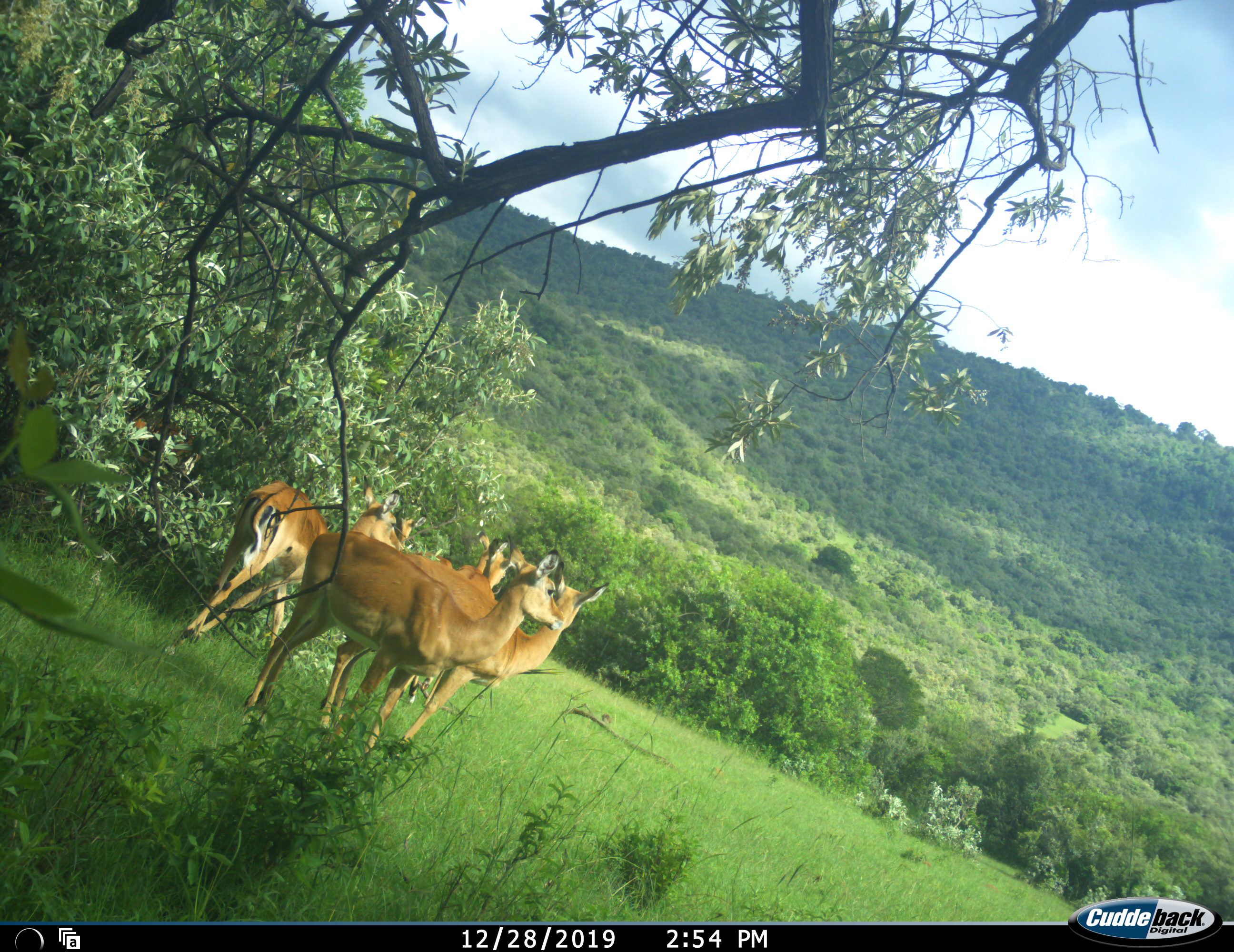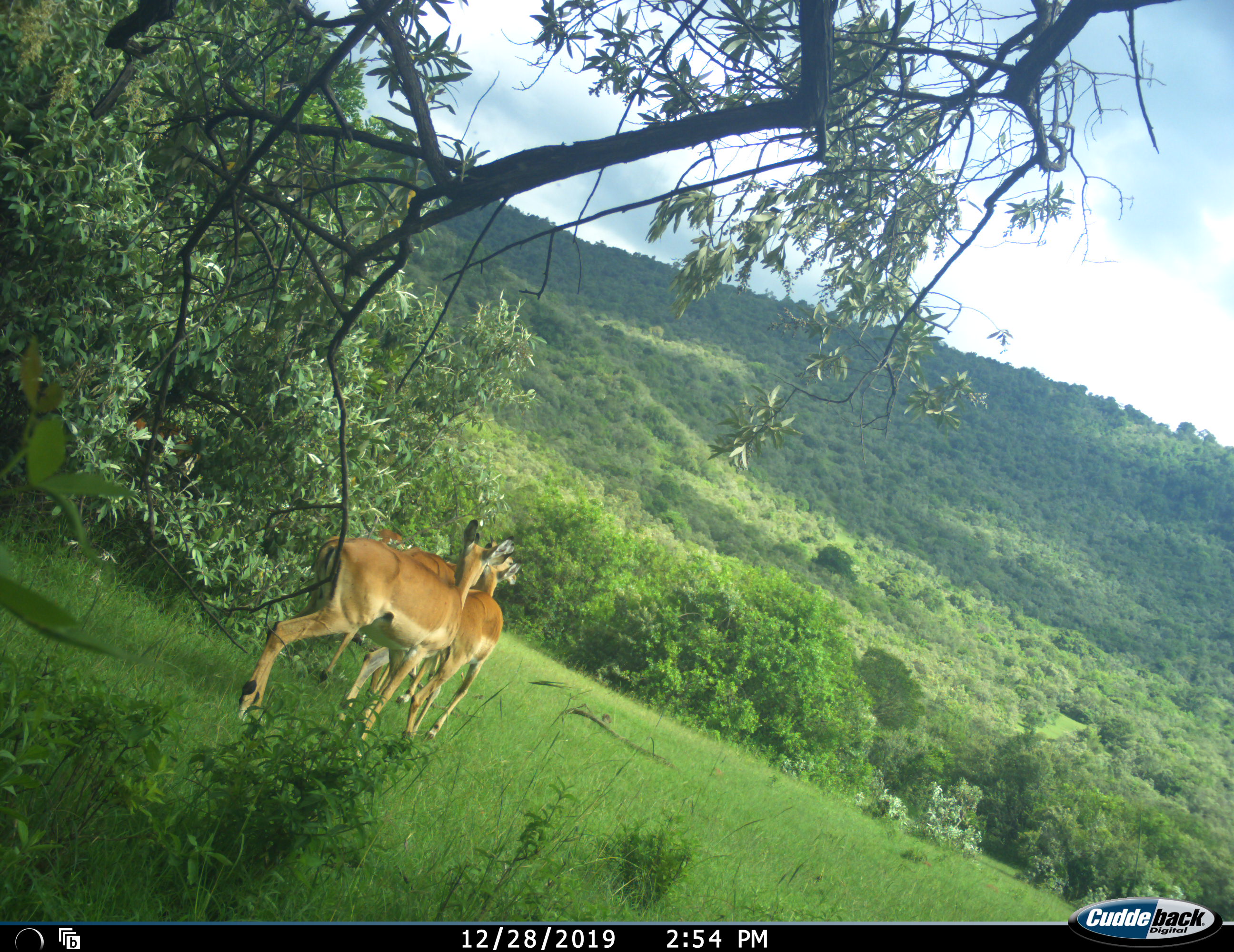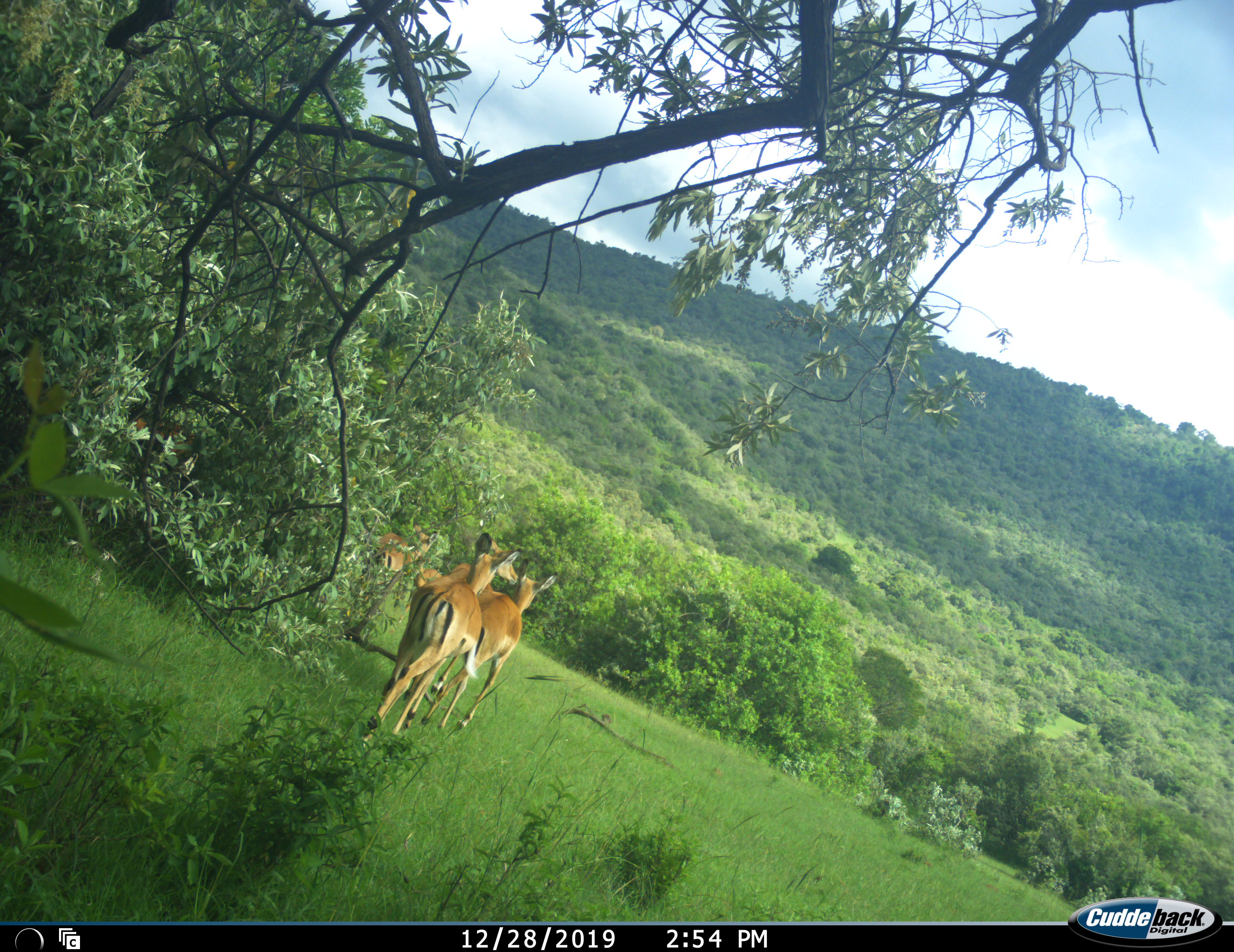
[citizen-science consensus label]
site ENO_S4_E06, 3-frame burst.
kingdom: Animalia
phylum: Chordata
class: Mammalia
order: Artiodactyla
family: Bovidae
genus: Aepyceros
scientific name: Aepyceros melampus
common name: impala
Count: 5.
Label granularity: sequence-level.